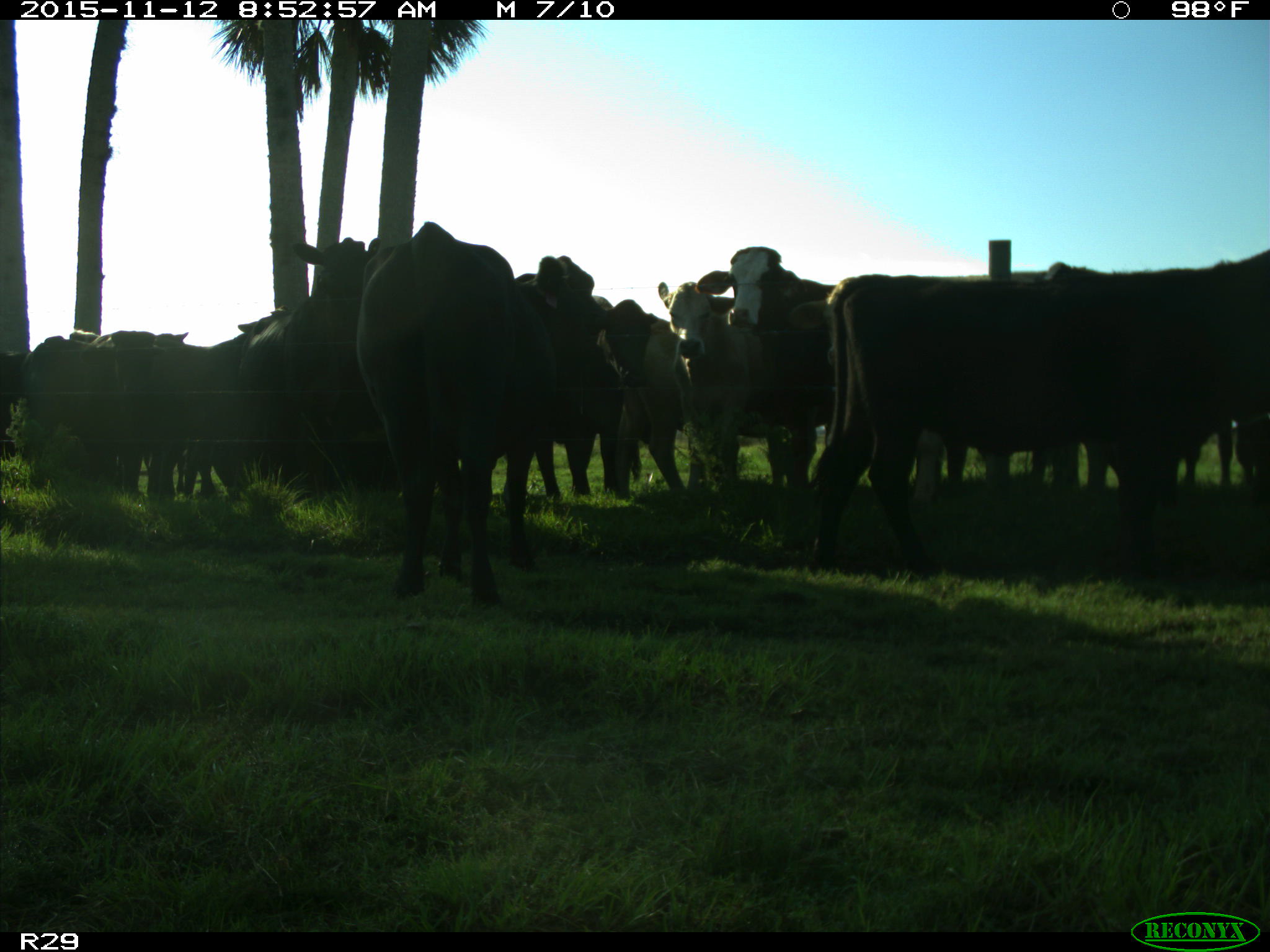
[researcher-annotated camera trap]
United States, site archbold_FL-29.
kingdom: Animalia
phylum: Chordata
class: Mammalia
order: Artiodactyla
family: Bovidae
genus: Bos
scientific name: Bos taurus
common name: domestic cow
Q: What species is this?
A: Bos taurus (domestic cow).